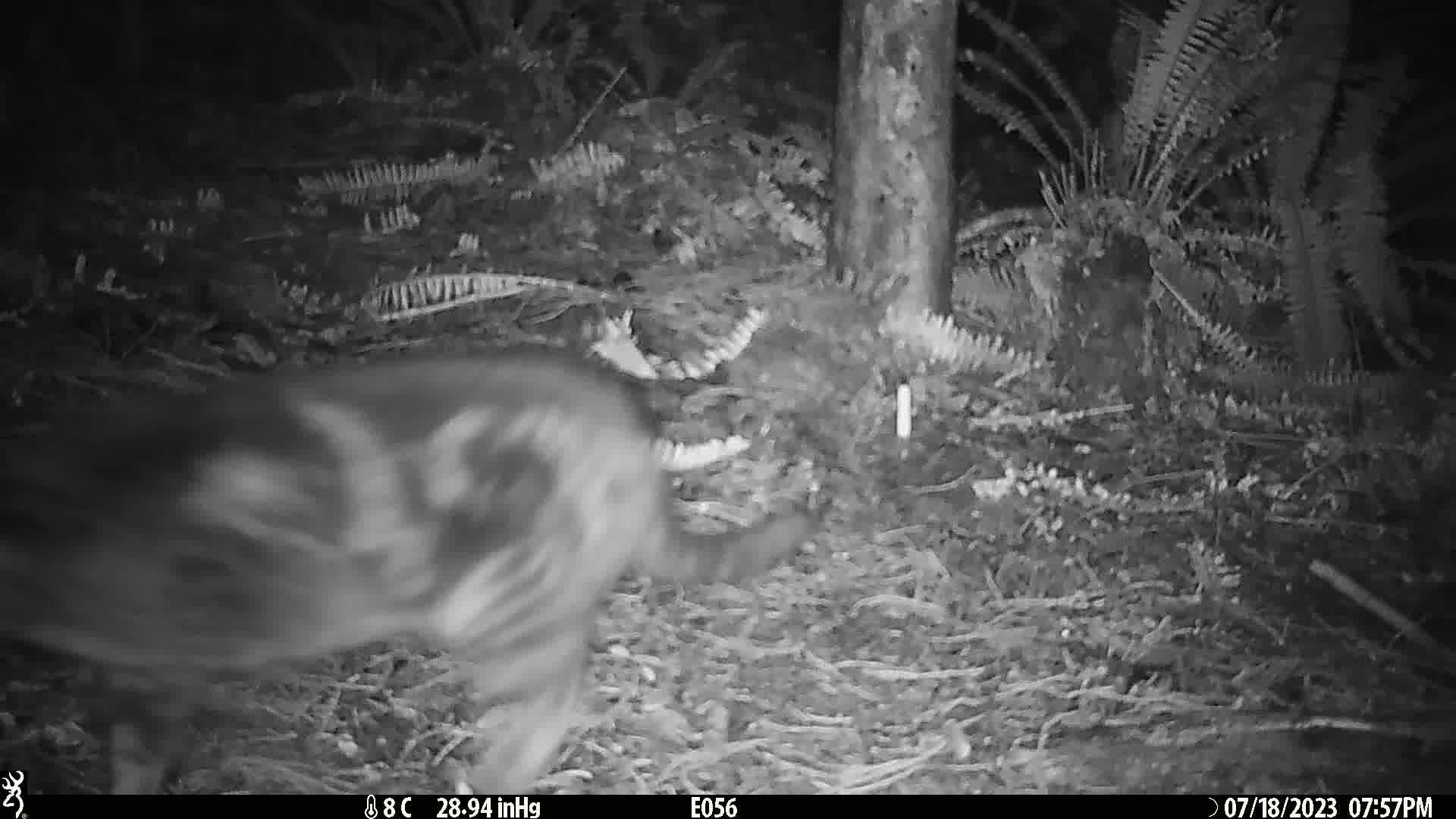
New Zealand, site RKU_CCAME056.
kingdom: Animalia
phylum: Chordata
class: Mammalia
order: Carnivora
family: Felidae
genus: Felis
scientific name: Felis catus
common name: domestic cat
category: cat